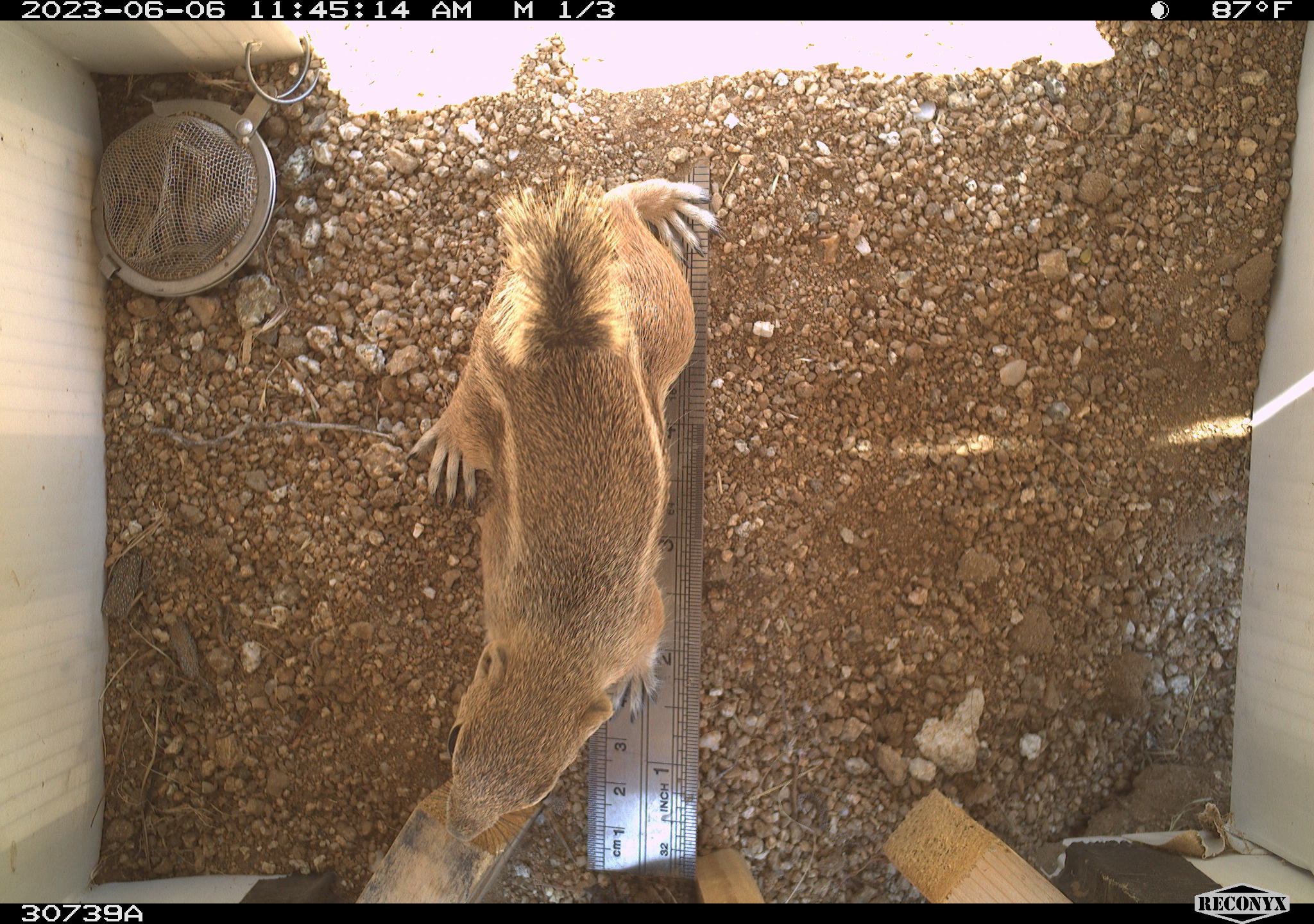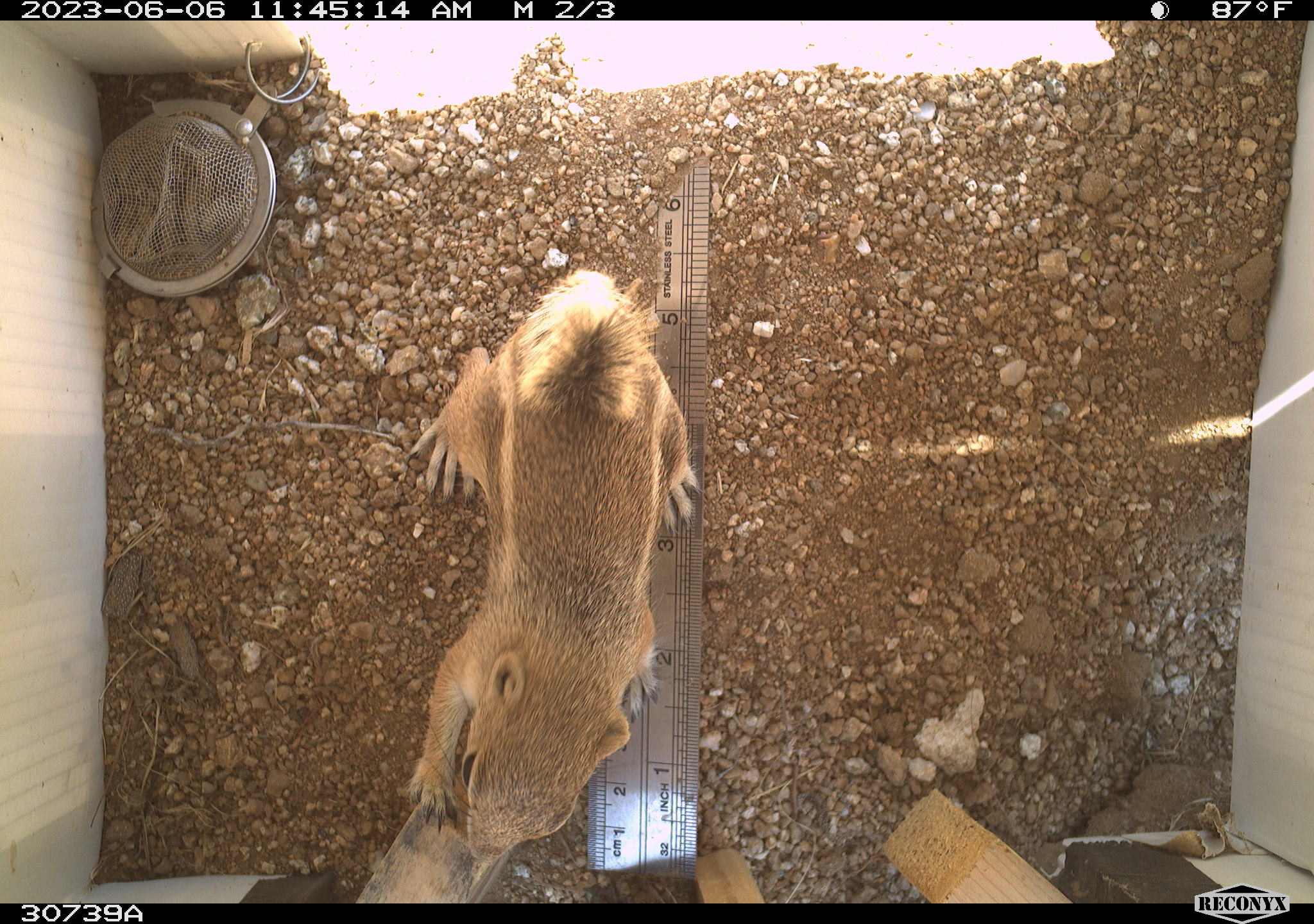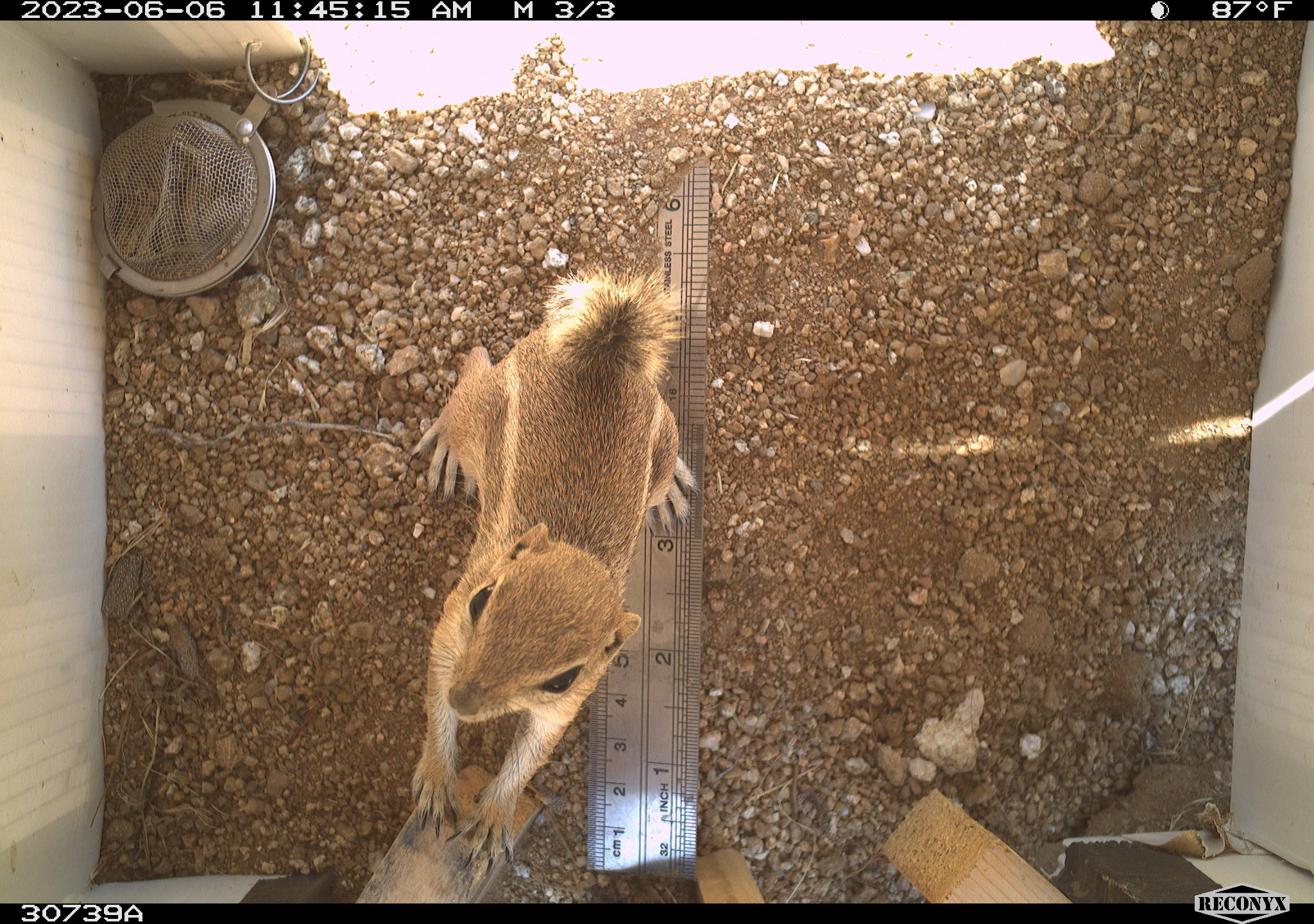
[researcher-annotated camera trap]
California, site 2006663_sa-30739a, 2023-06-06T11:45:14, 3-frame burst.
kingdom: Animalia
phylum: Chordata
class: Mammalia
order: Rodentia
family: Sciuridae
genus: Ammospermophilus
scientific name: Ammospermophilus leucurus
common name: white-tailed antelope squirrel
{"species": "white-tailed antelope squirrel (Ammospermophilus leucurus)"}